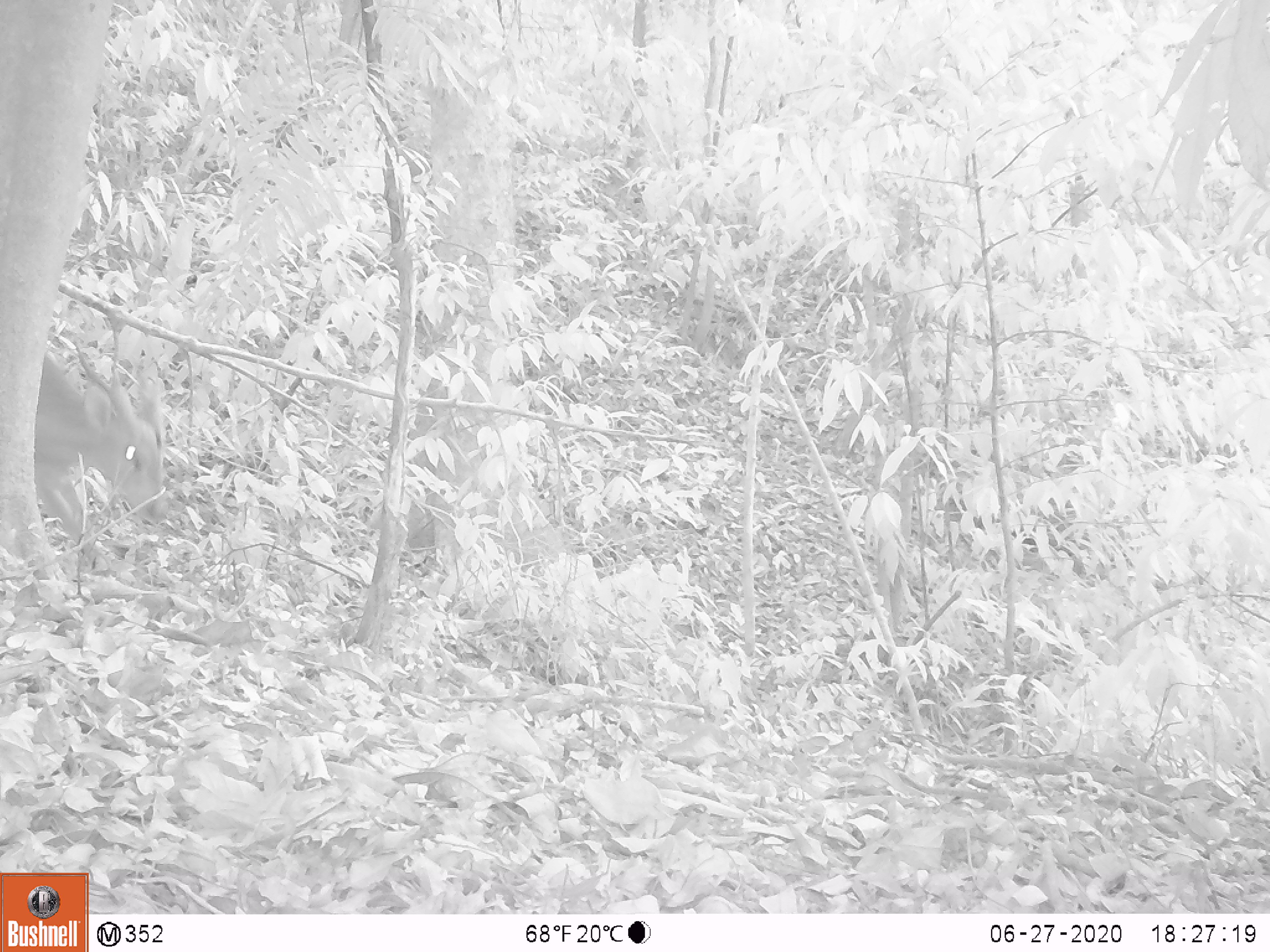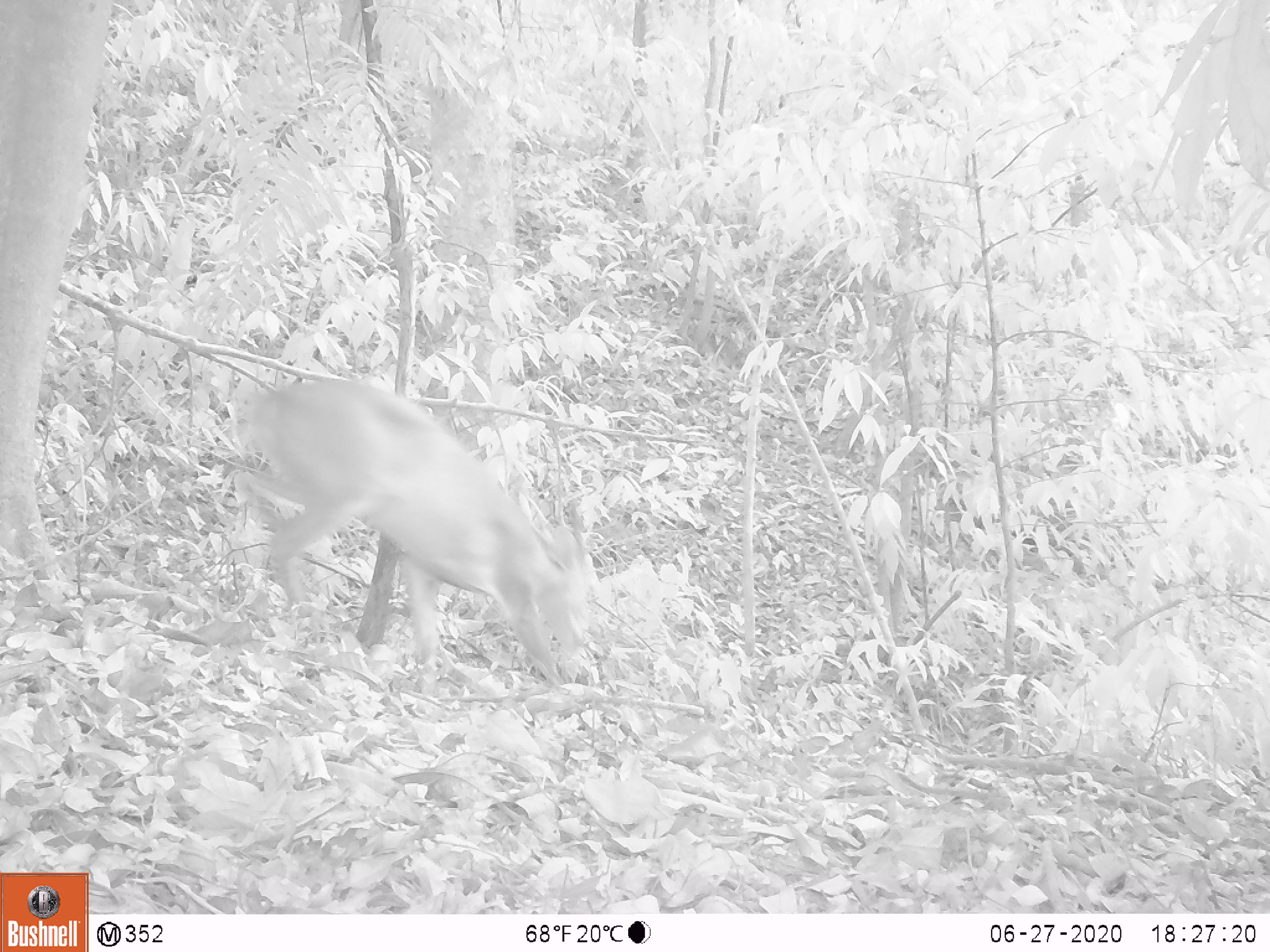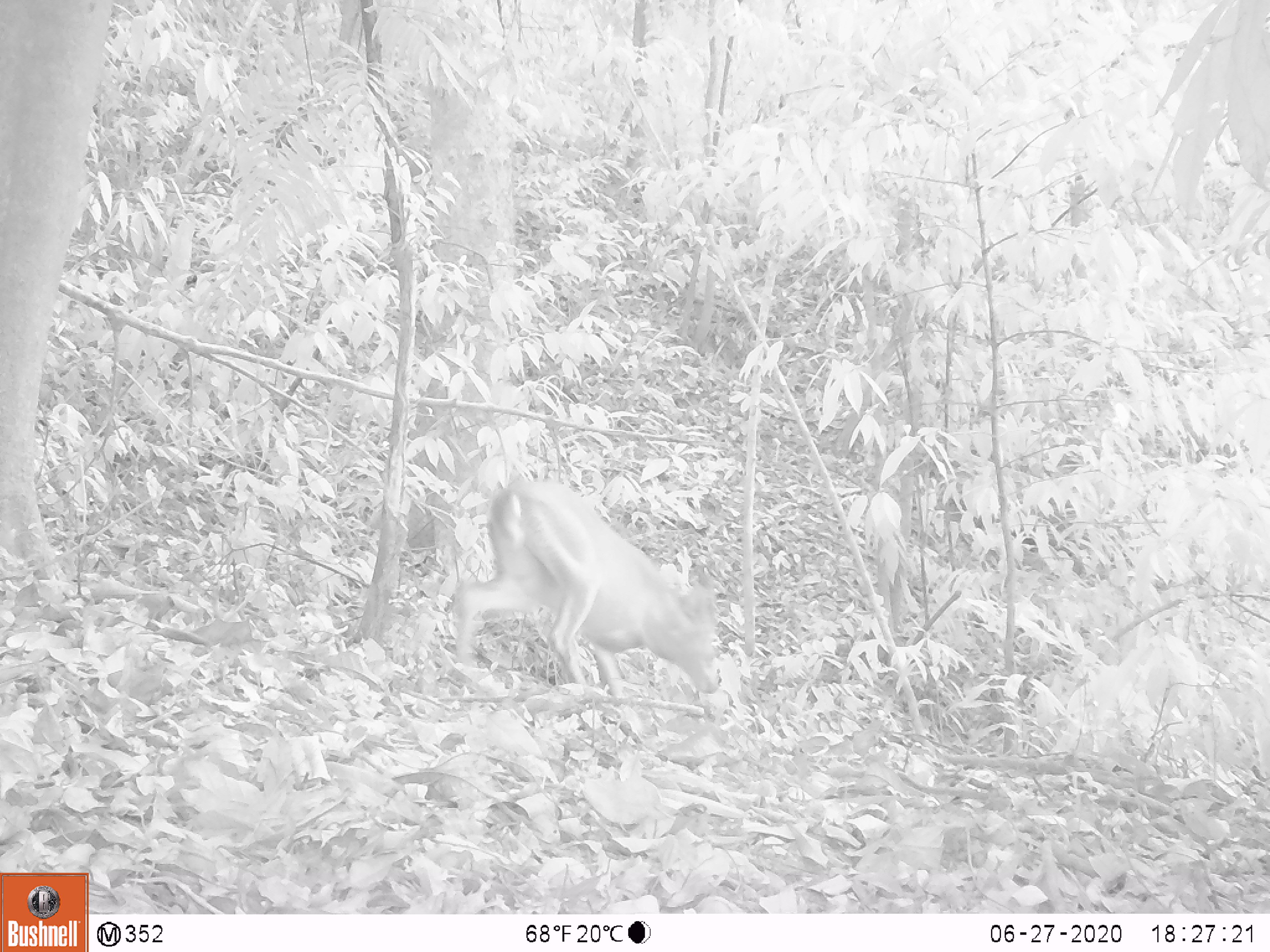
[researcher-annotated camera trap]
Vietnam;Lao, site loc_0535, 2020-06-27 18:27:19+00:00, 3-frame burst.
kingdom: Animalia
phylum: Chordata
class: Mammalia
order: Artiodactyla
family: Cervidae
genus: Muntiacus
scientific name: Muntiacus vuquangensis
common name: large-antlered muntjac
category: large antlered muntjac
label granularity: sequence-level